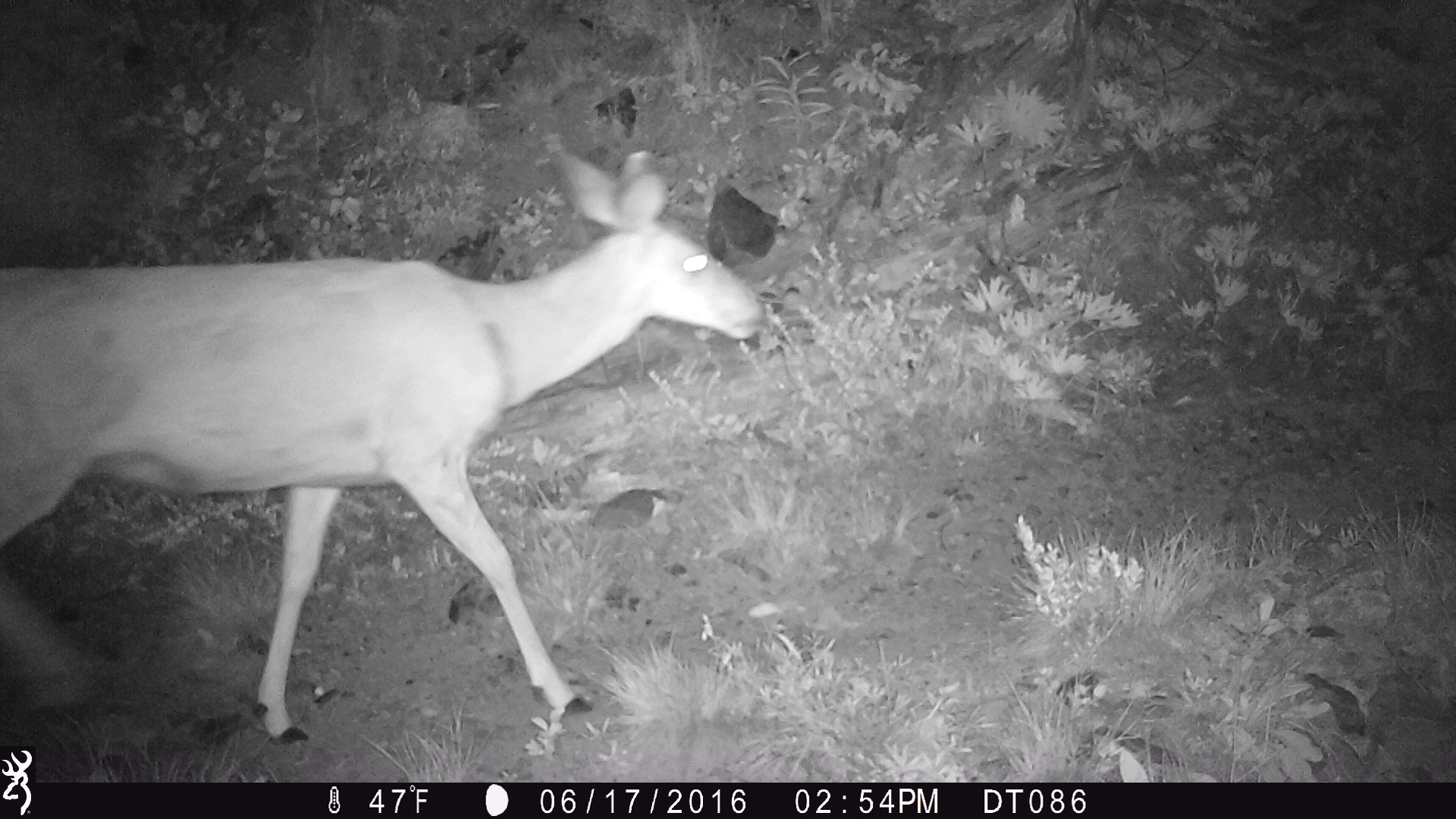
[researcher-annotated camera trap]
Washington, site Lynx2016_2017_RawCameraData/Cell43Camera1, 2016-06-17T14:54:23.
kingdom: Animalia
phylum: Chordata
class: Mammalia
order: Artiodactyla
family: Cervidae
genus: Odocoileus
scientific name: Odocoileus hemionus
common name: mule deer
Odocoileus hemionus (mule deer). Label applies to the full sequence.